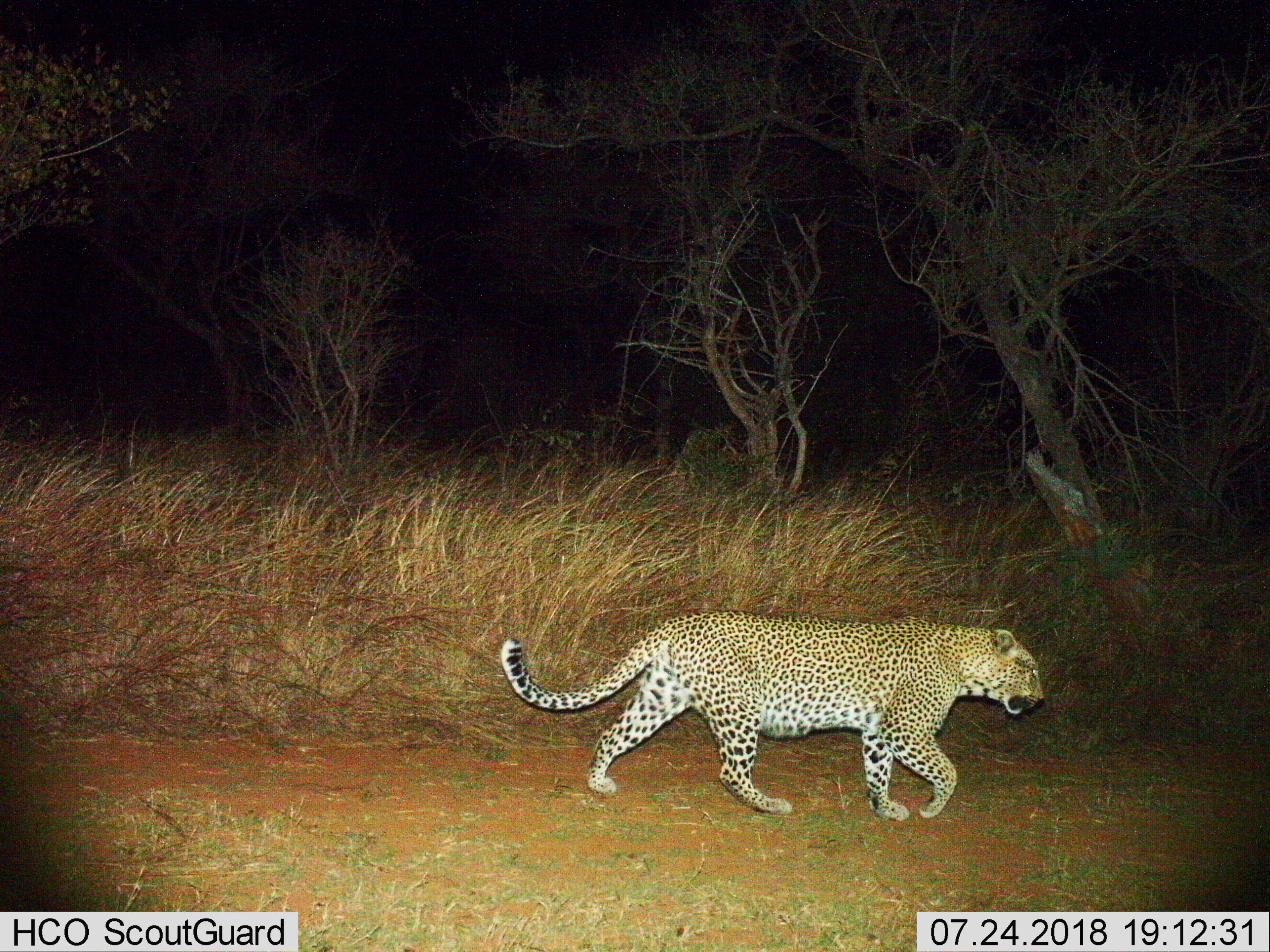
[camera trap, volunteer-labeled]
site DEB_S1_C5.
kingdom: Animalia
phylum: Chordata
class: Mammalia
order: Carnivora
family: Felidae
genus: Panthera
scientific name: Panthera pardus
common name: leopard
Leopard (Panthera pardus), count 1. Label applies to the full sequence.